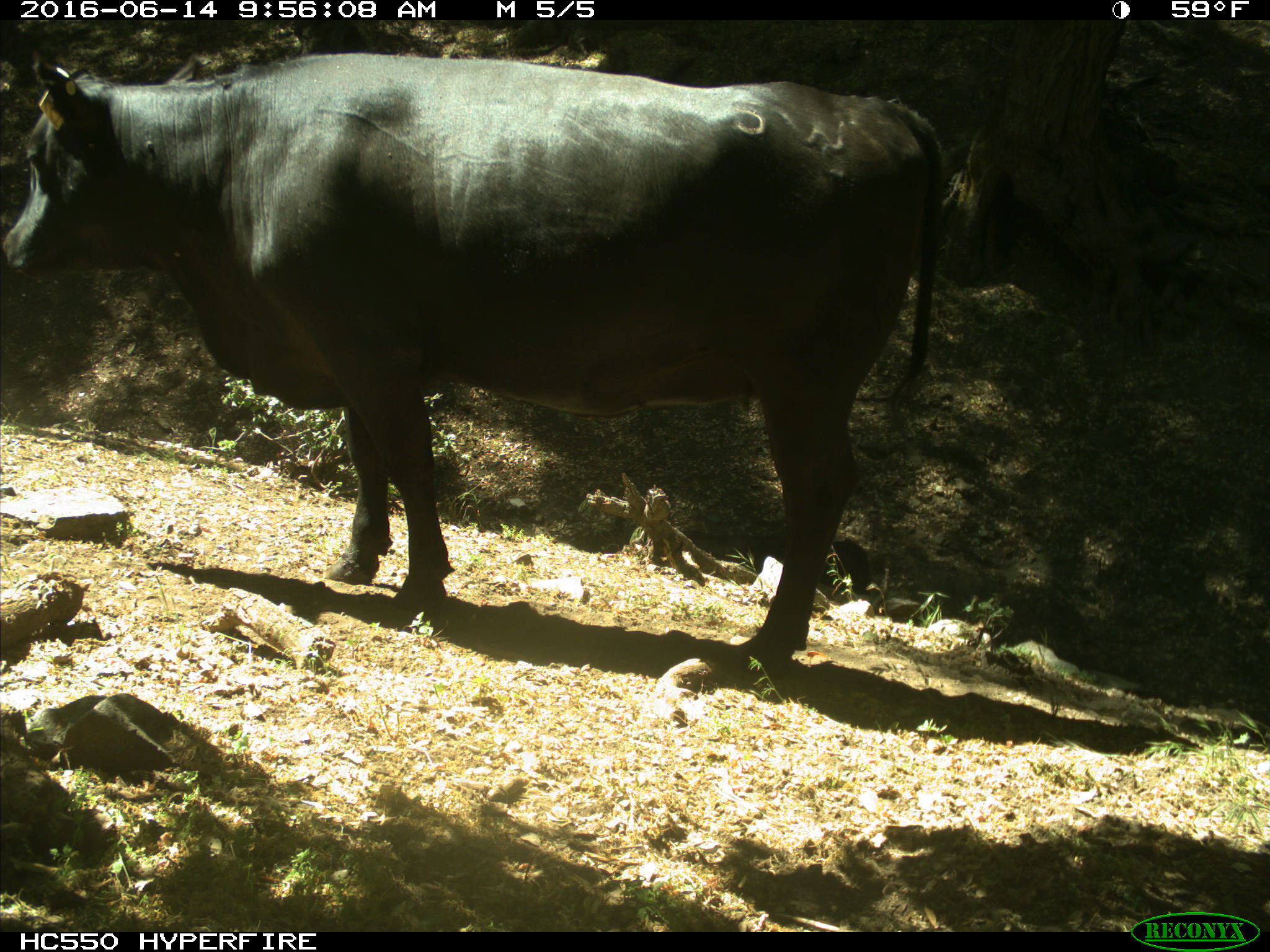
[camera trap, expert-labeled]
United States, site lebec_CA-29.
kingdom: Animalia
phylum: Chordata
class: Mammalia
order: Artiodactyla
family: Bovidae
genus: Bos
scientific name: Bos taurus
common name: domestic cow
Bos taurus (domestic cow).